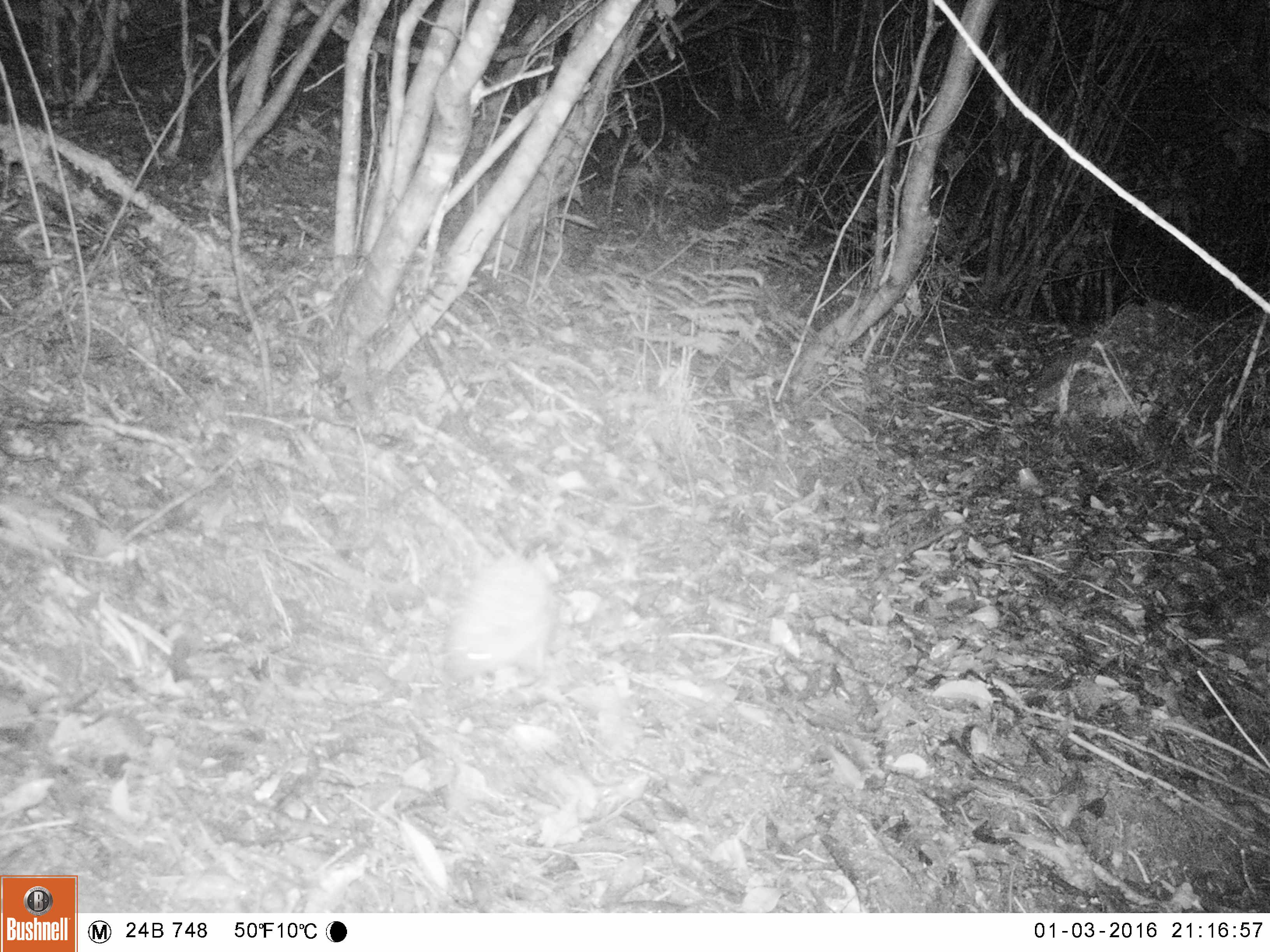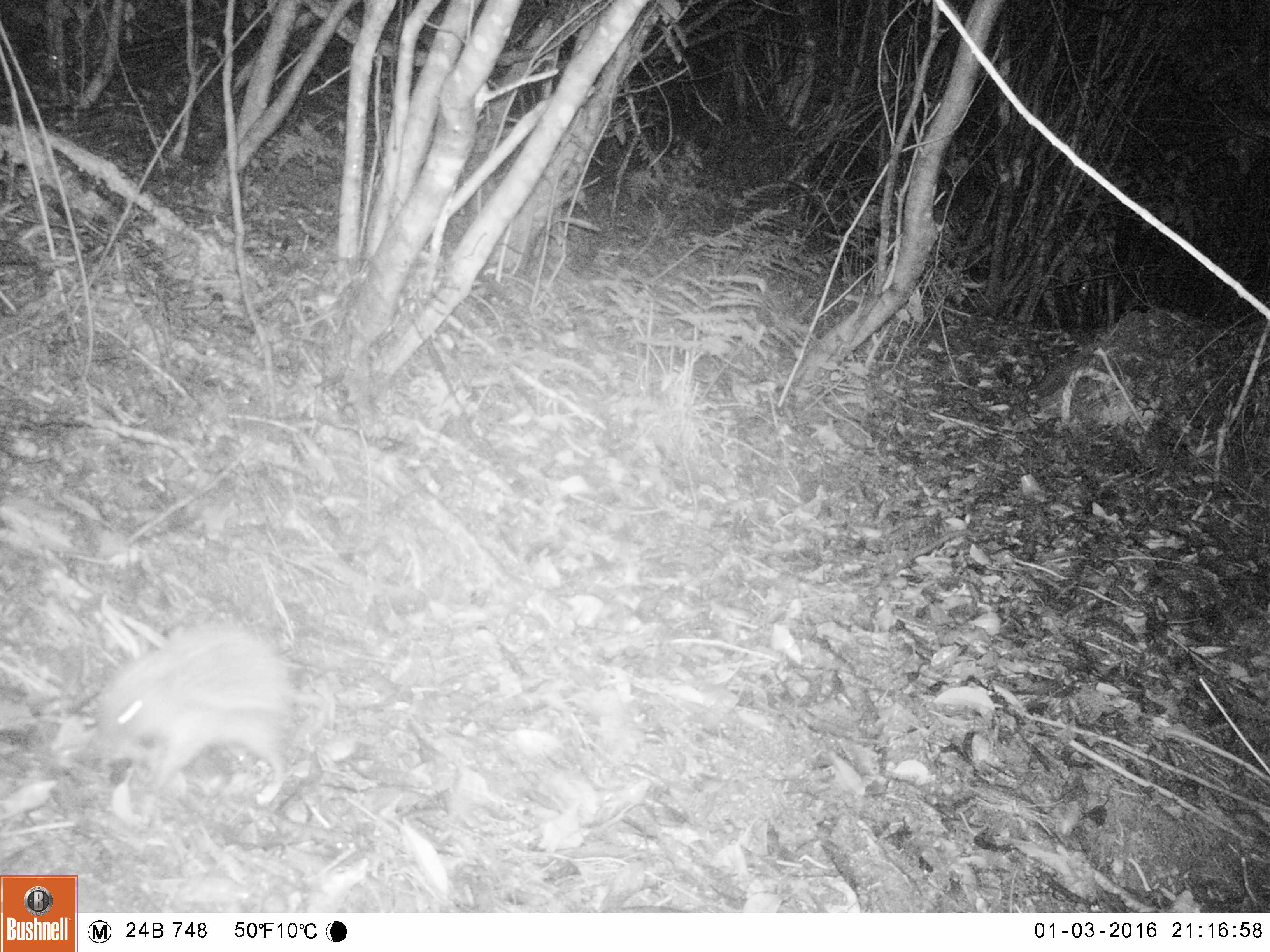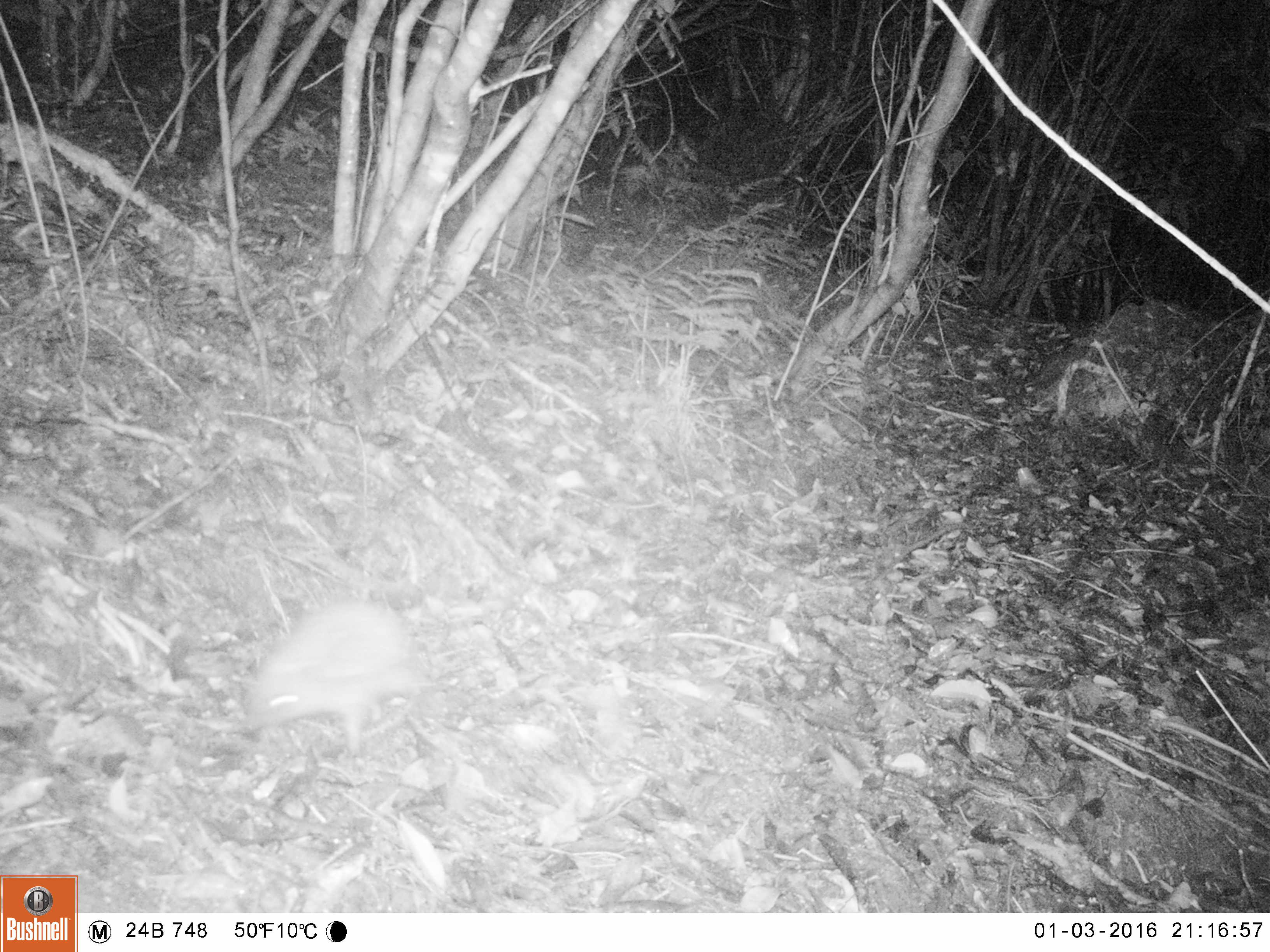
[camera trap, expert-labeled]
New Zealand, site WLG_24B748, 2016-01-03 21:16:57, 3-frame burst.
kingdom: Animalia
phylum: Chordata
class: Mammalia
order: Eulipotyphla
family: Erinaceidae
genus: Erinaceus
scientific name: Erinaceus europaeus europaeus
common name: european hedgehog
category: hedgehog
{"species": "hedgehog (european hedgehog) (Erinaceus europaeus europaeus)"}